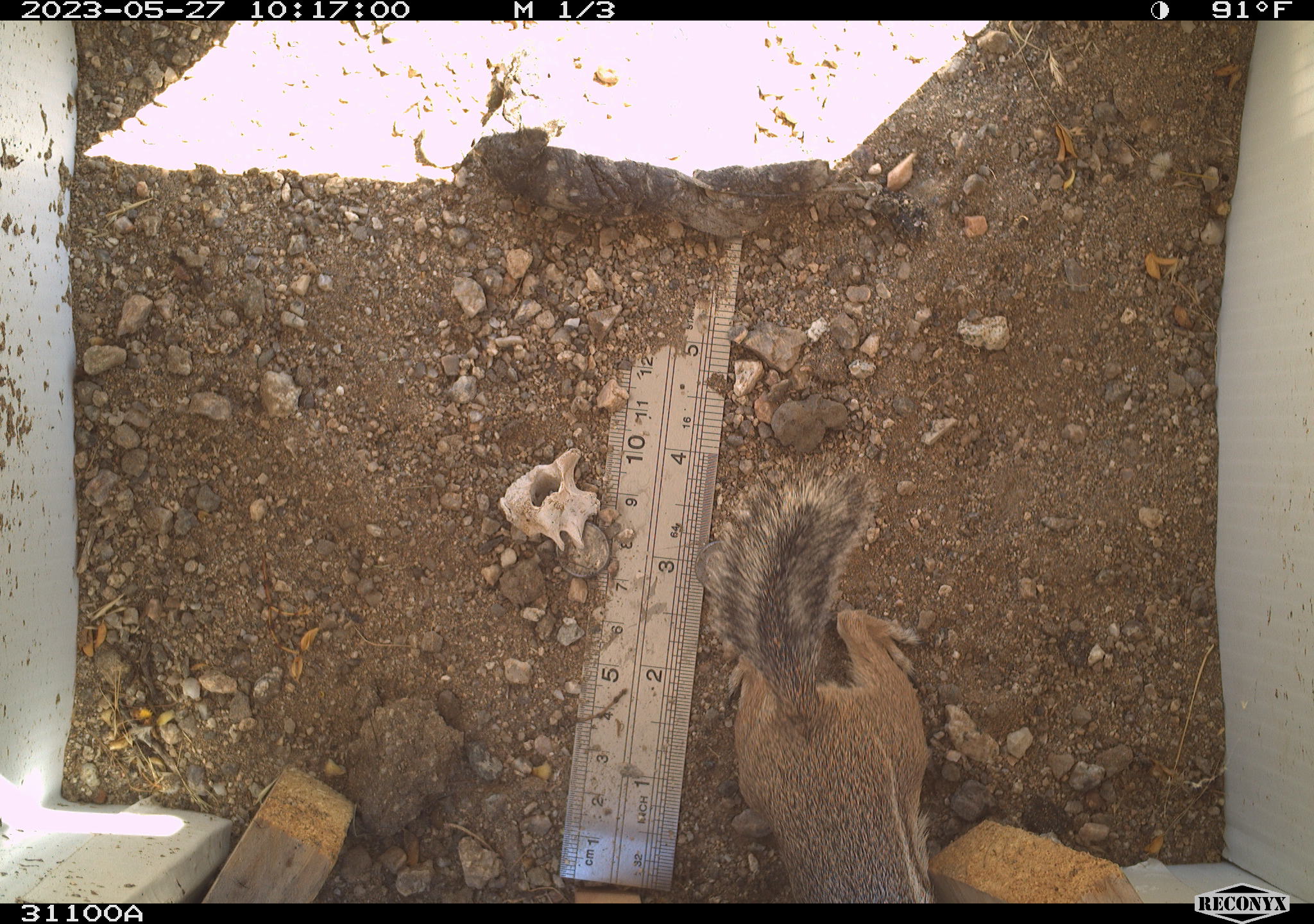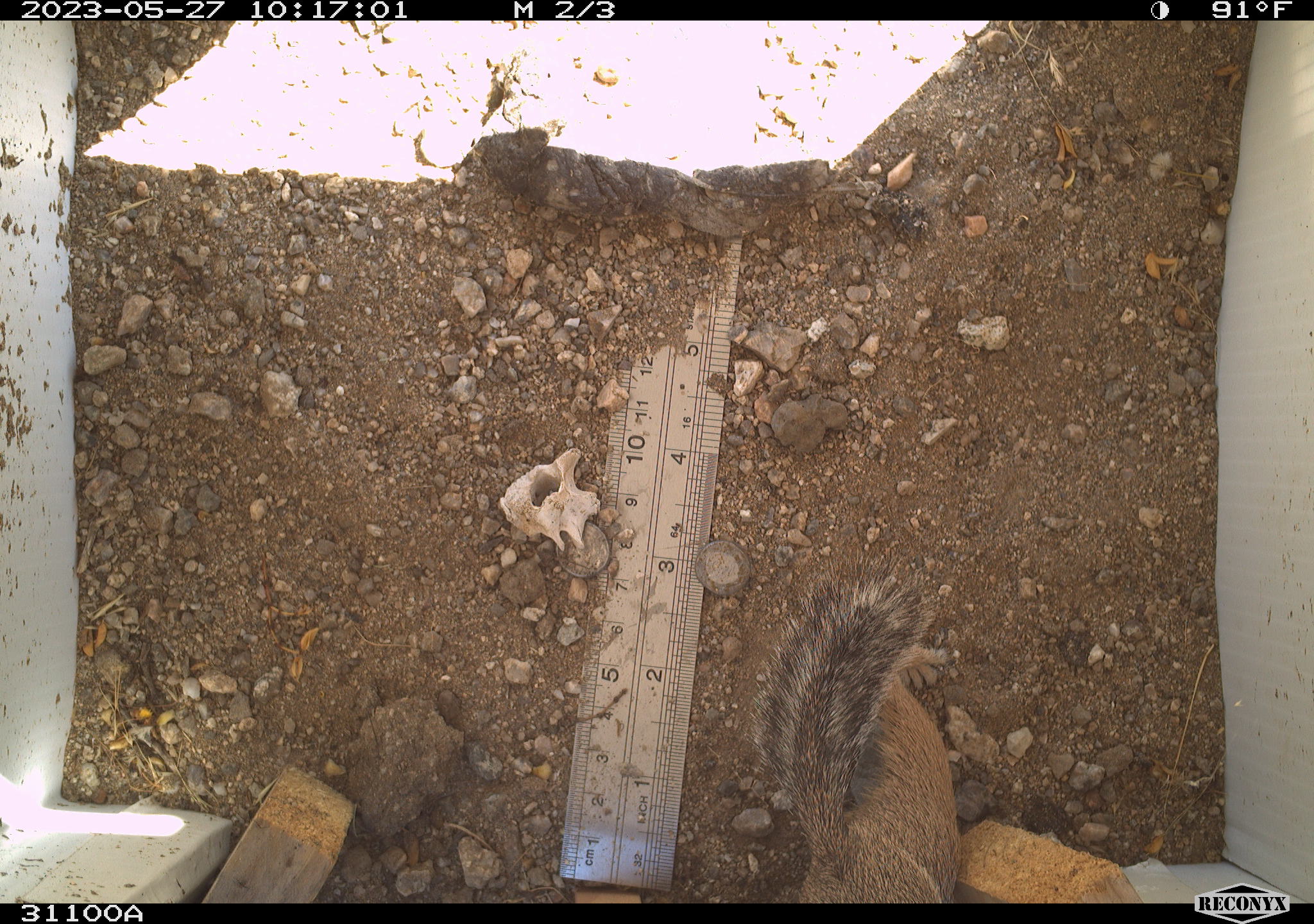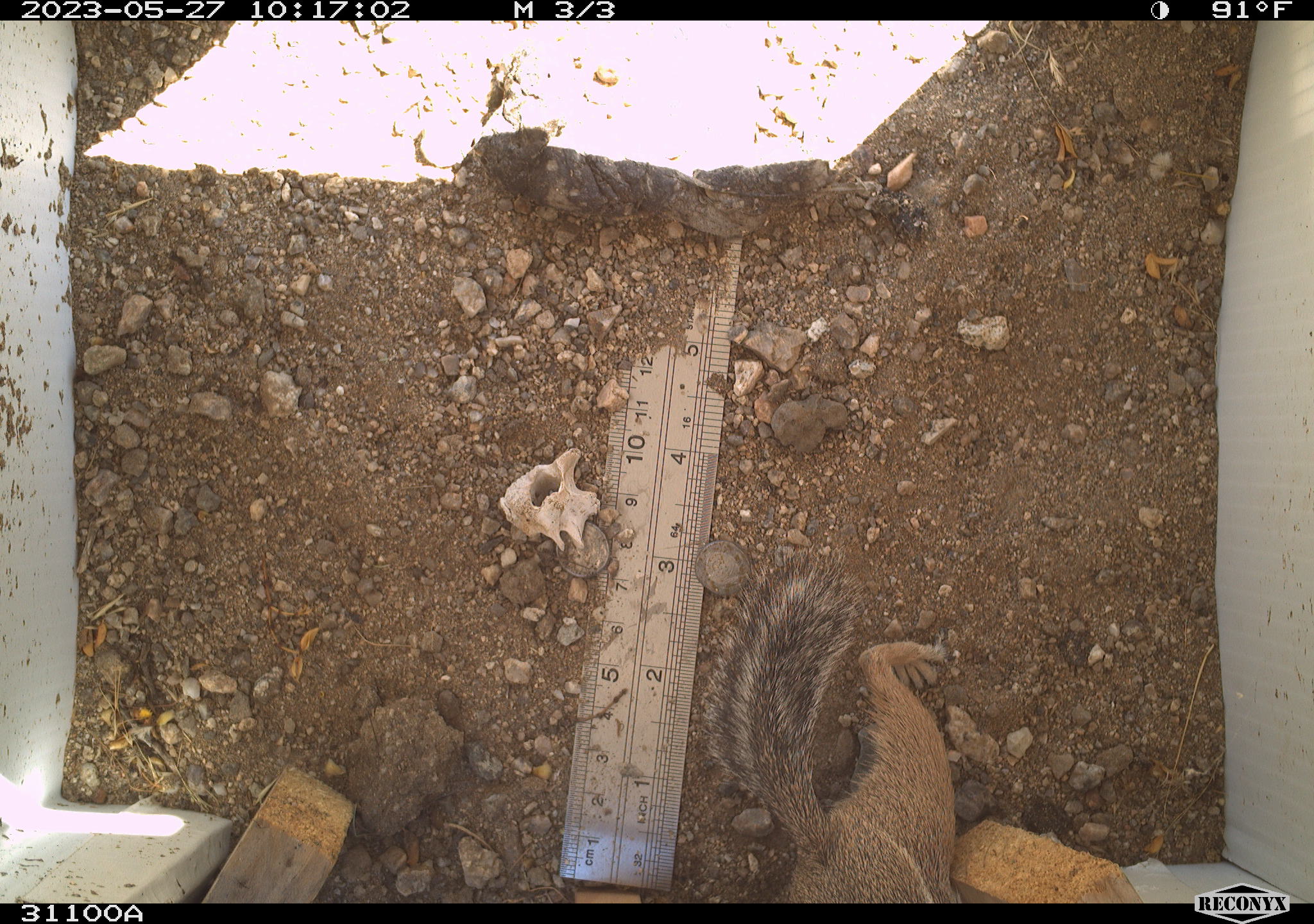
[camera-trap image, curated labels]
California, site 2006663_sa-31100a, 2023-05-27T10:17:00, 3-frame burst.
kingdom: Animalia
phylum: Chordata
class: Mammalia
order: Rodentia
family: Sciuridae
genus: Ammospermophilus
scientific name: Ammospermophilus leucurus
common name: white-tailed antelope squirrel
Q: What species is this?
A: White-tailed antelope squirrel (Ammospermophilus leucurus).